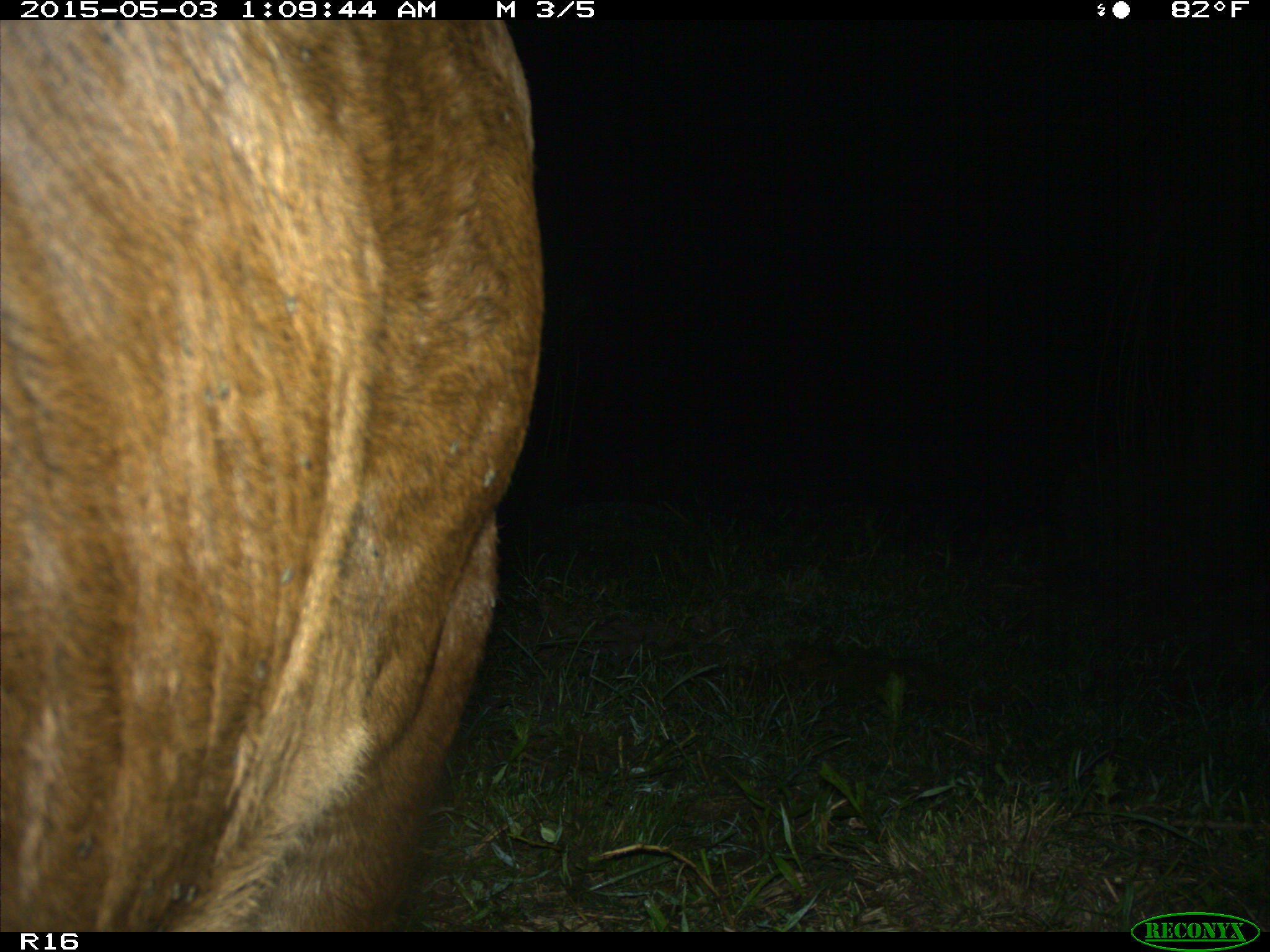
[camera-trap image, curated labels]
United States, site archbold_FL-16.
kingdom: Animalia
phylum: Chordata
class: Mammalia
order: Artiodactyla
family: Bovidae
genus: Bos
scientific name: Bos taurus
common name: domestic cow